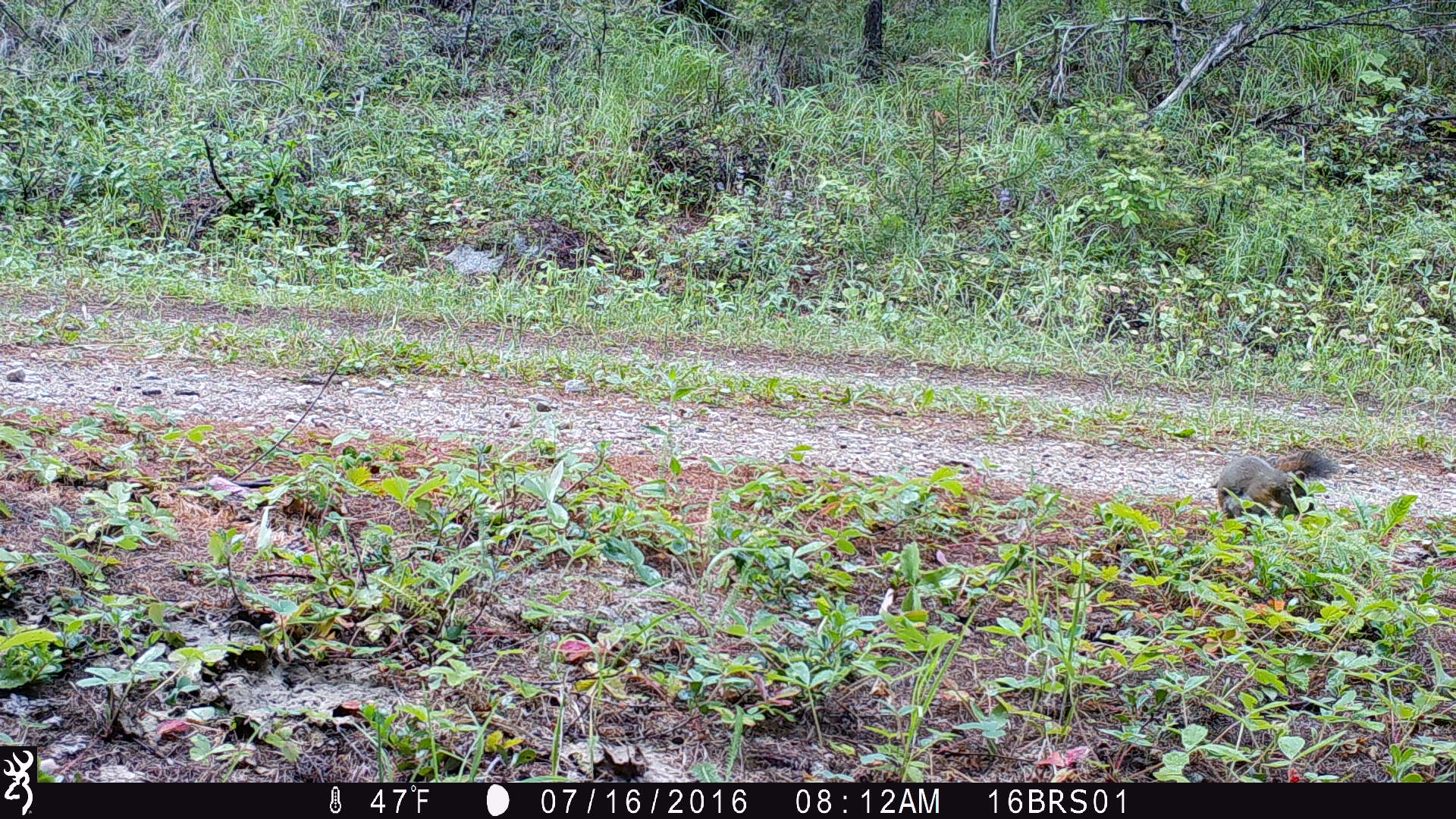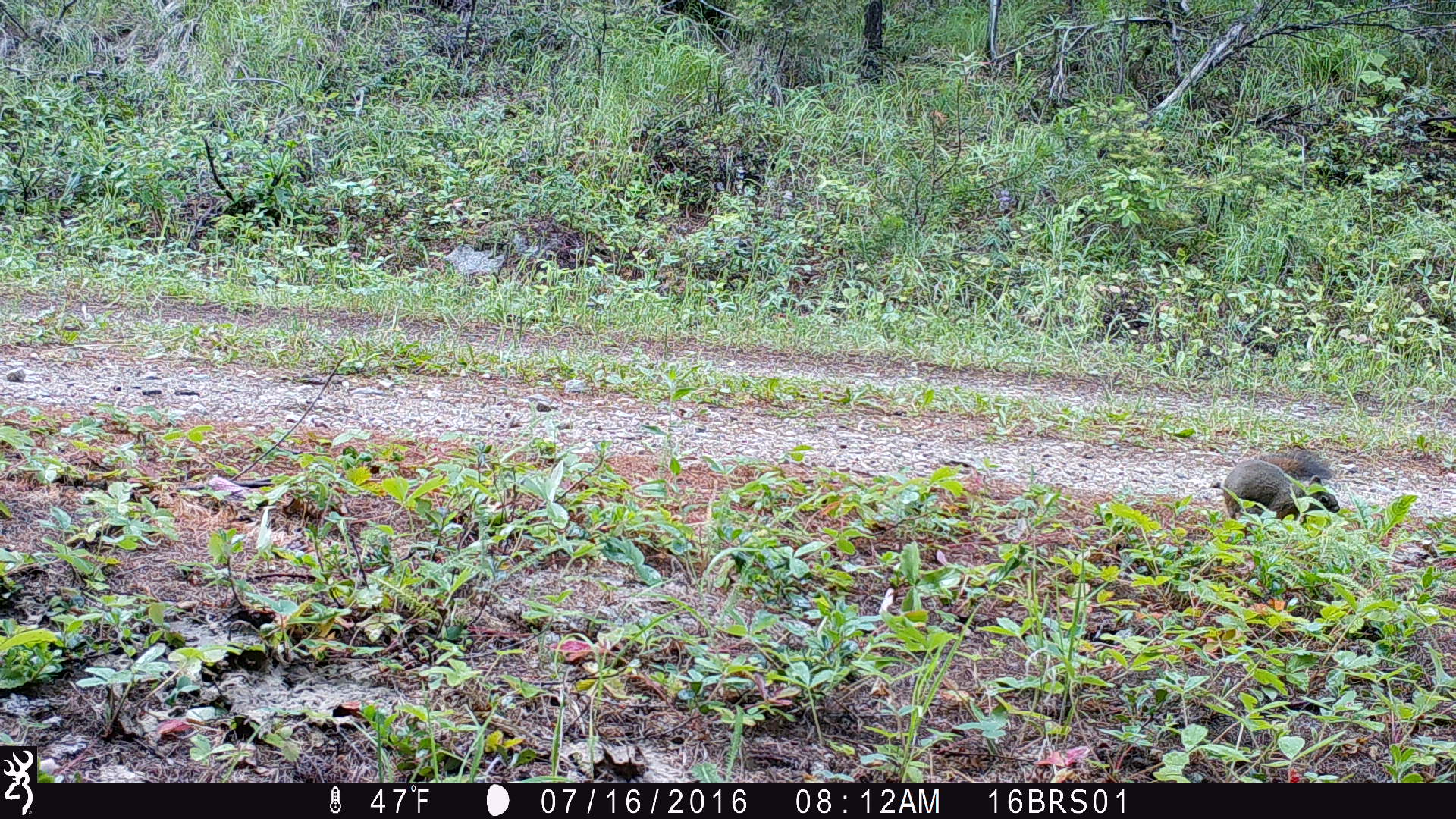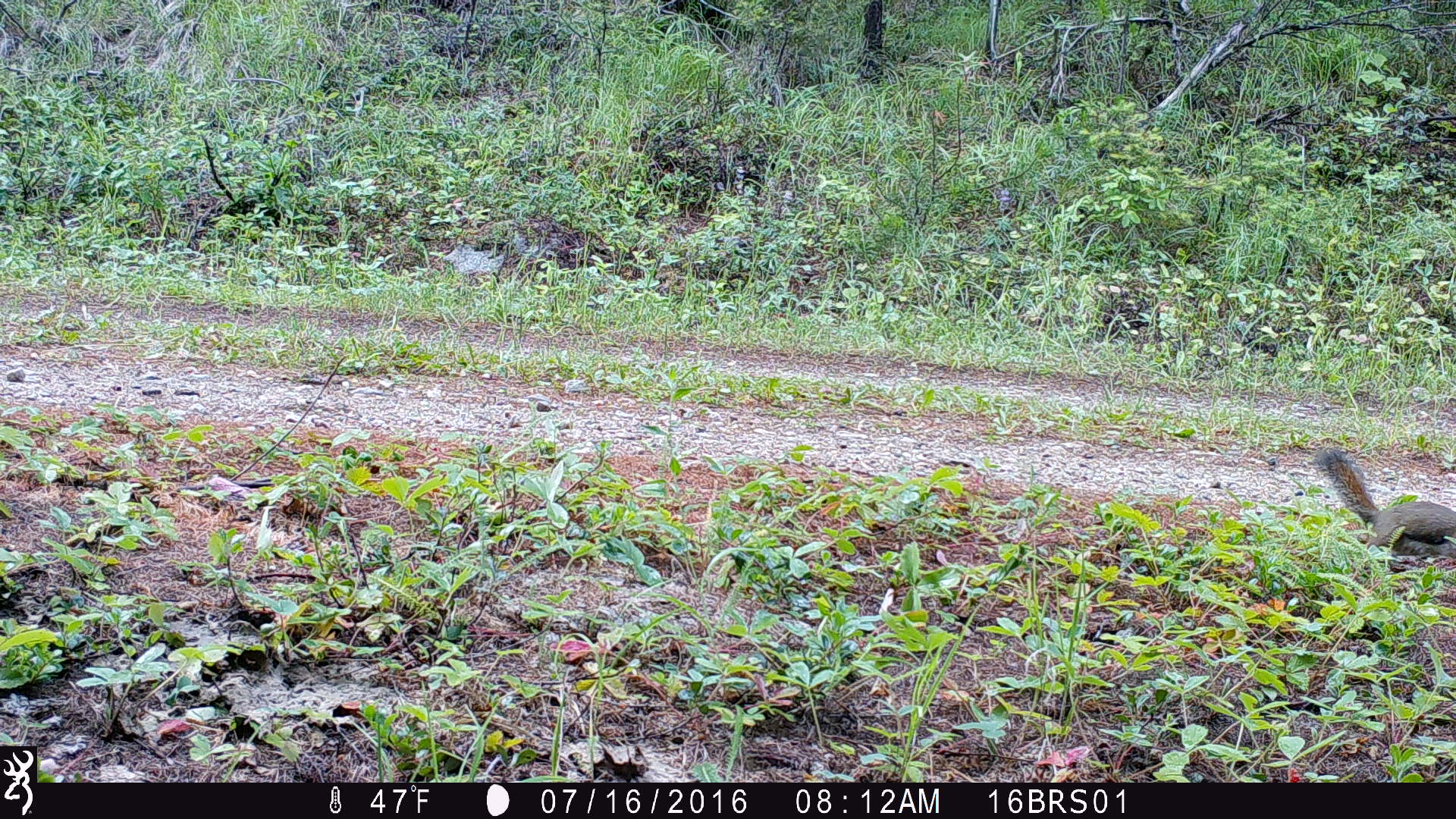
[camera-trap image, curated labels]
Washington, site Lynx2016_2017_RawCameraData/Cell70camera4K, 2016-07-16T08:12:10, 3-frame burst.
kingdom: Animalia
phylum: Chordata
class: Mammalia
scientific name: Mammalia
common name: small mammal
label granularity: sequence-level